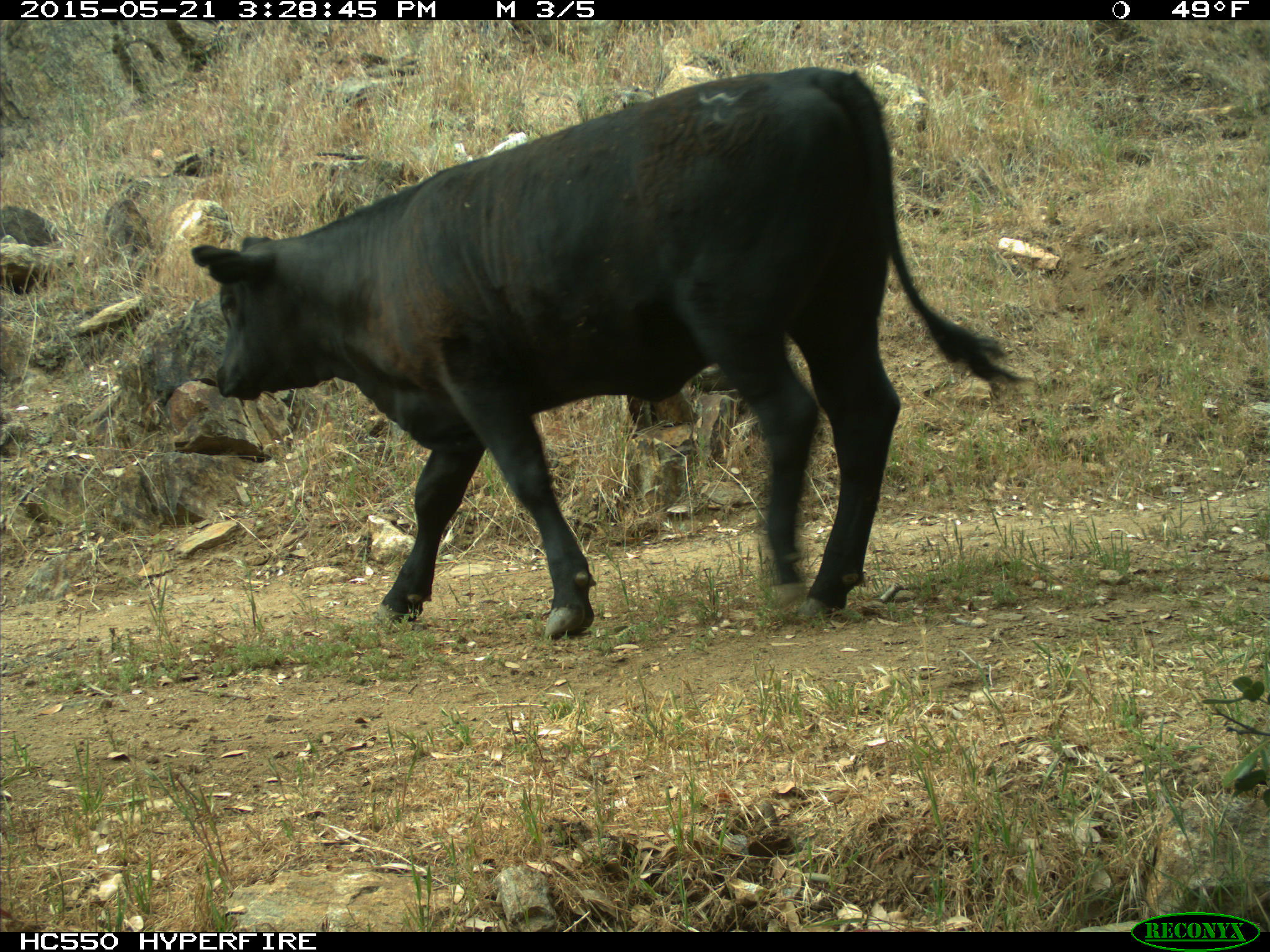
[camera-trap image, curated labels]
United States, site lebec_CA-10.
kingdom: Animalia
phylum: Chordata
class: Mammalia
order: Artiodactyla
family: Bovidae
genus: Bos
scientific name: Bos taurus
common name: domestic cow